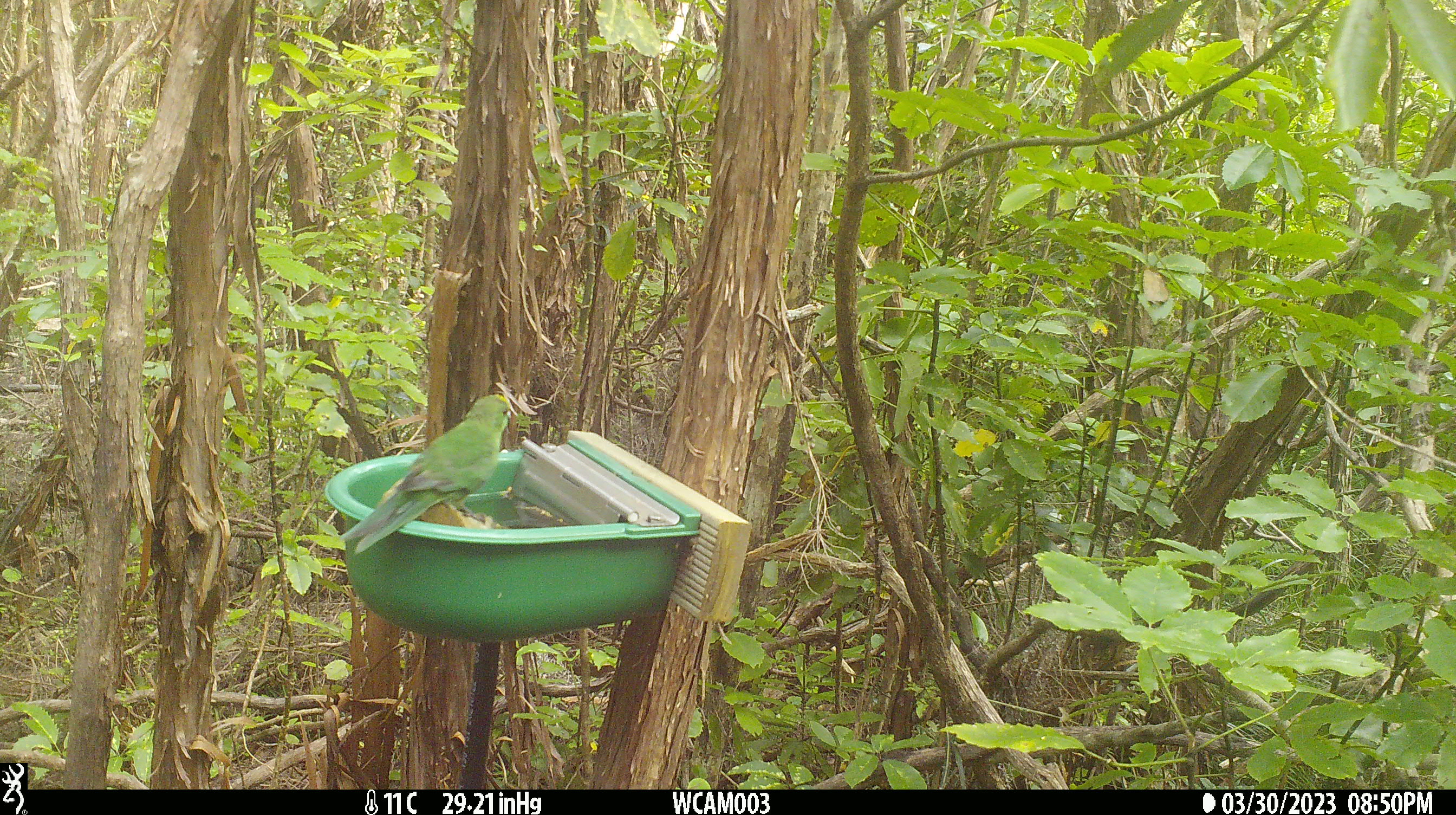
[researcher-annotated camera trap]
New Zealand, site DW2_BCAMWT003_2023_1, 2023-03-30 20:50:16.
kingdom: Animalia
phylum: Chordata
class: Aves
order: Psittaciformes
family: Psittaculidae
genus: Cyanoramphus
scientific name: Cyanoramphus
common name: parakeet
Parakeet (Cyanoramphus).